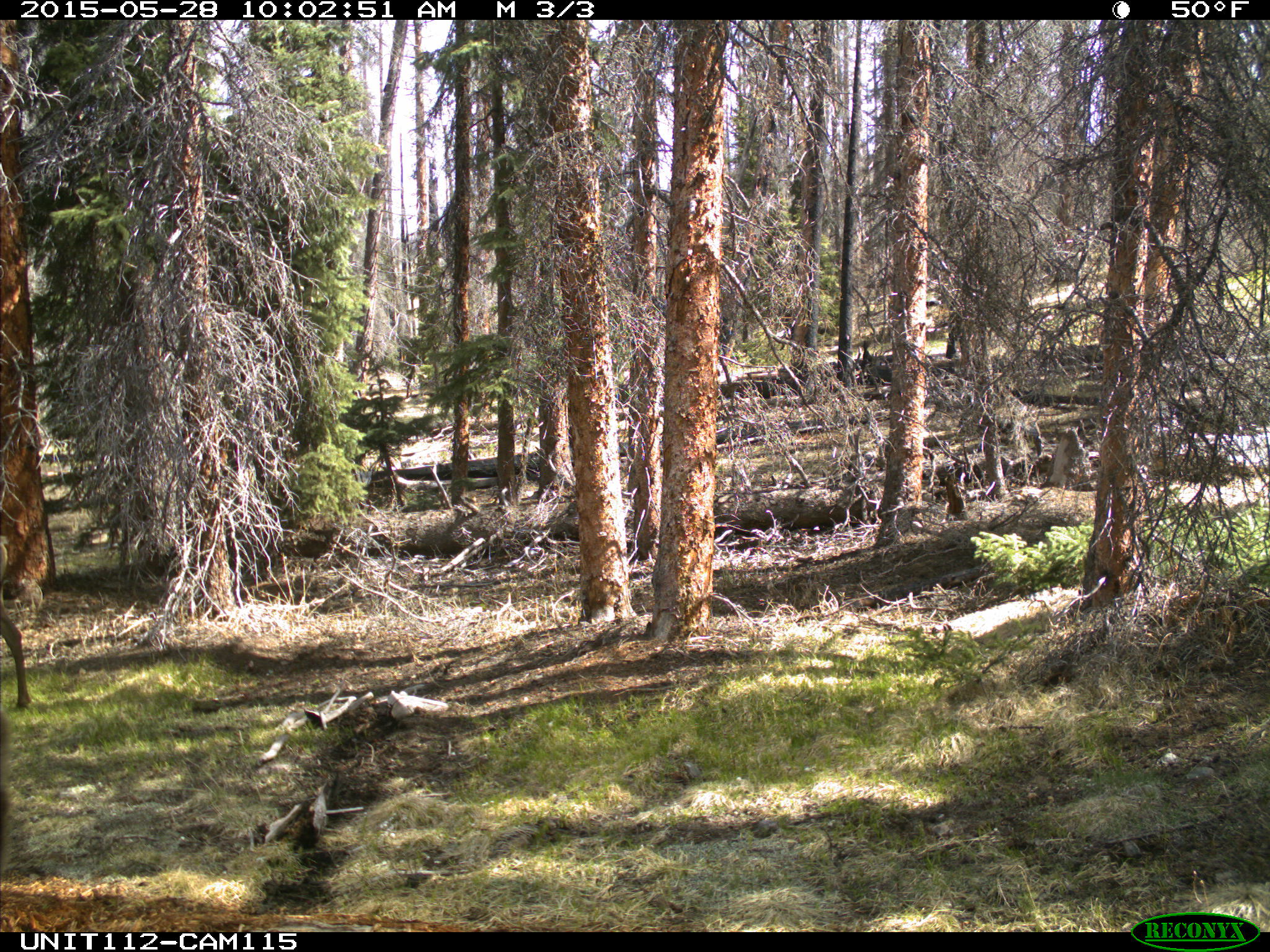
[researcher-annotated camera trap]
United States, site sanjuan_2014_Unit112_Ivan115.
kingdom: Animalia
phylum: Chordata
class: Mammalia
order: Artiodactyla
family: Cervidae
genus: Cervus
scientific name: Cervus elaphus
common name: red deer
Cervus elaphus (red deer).